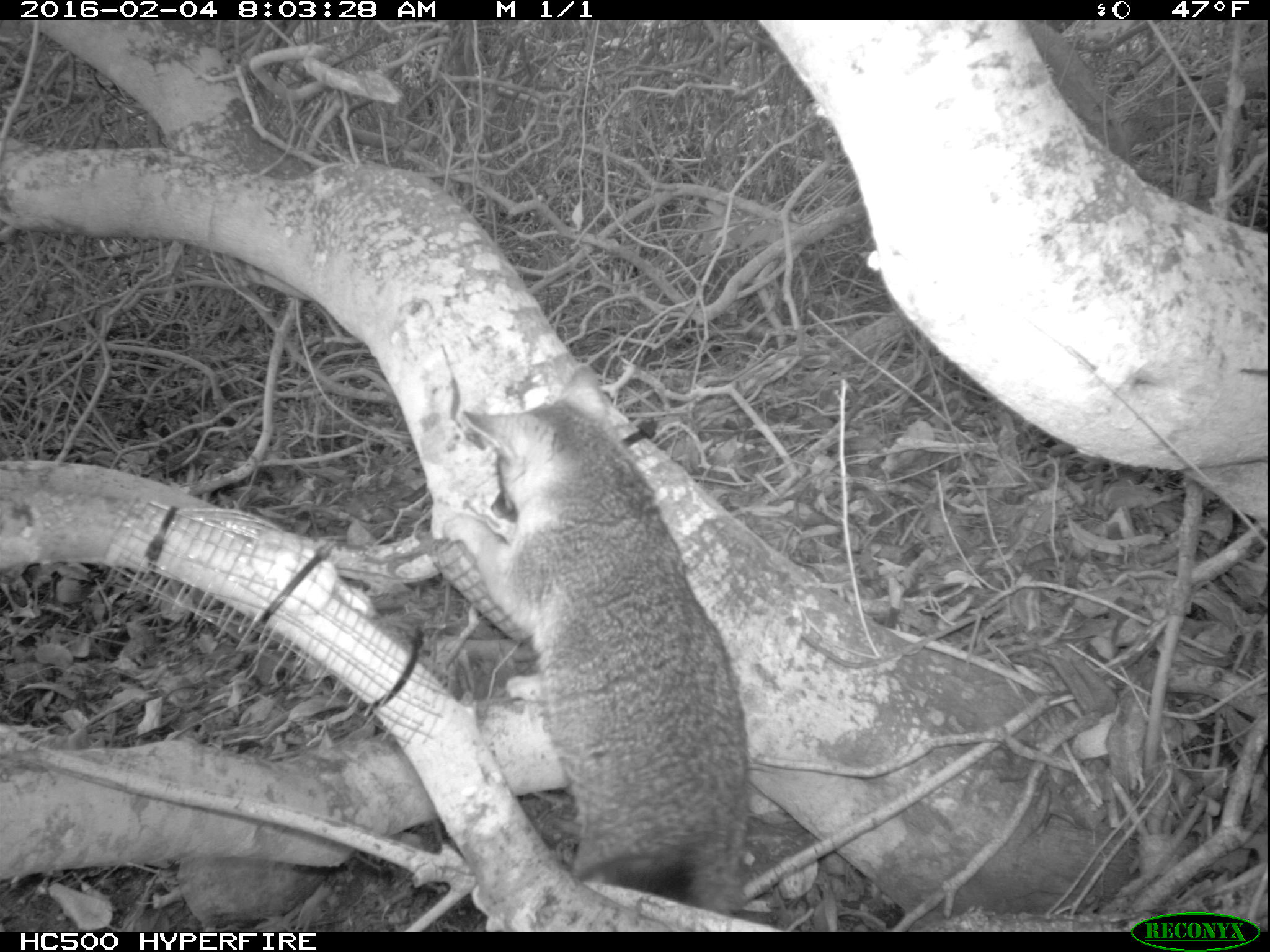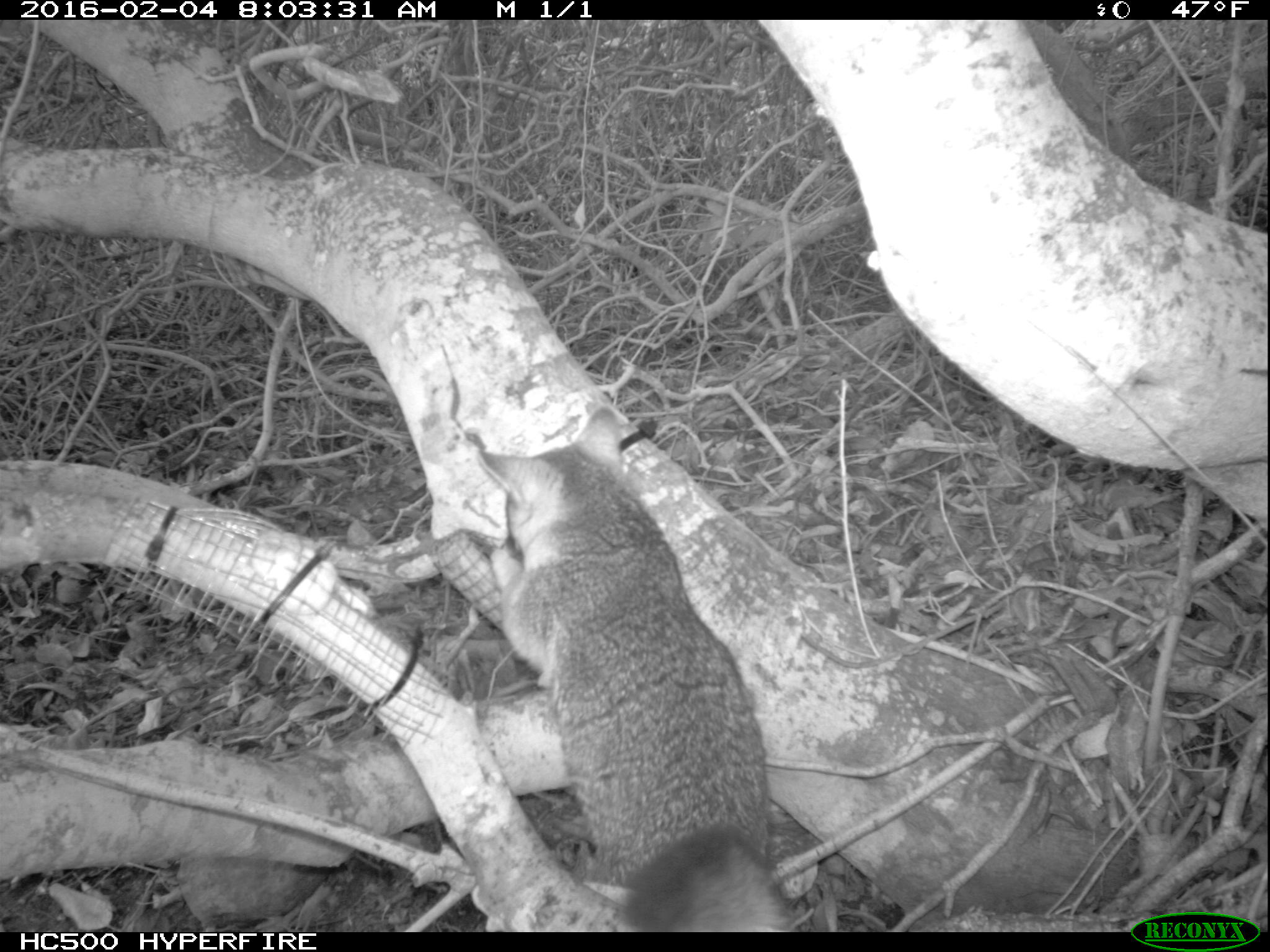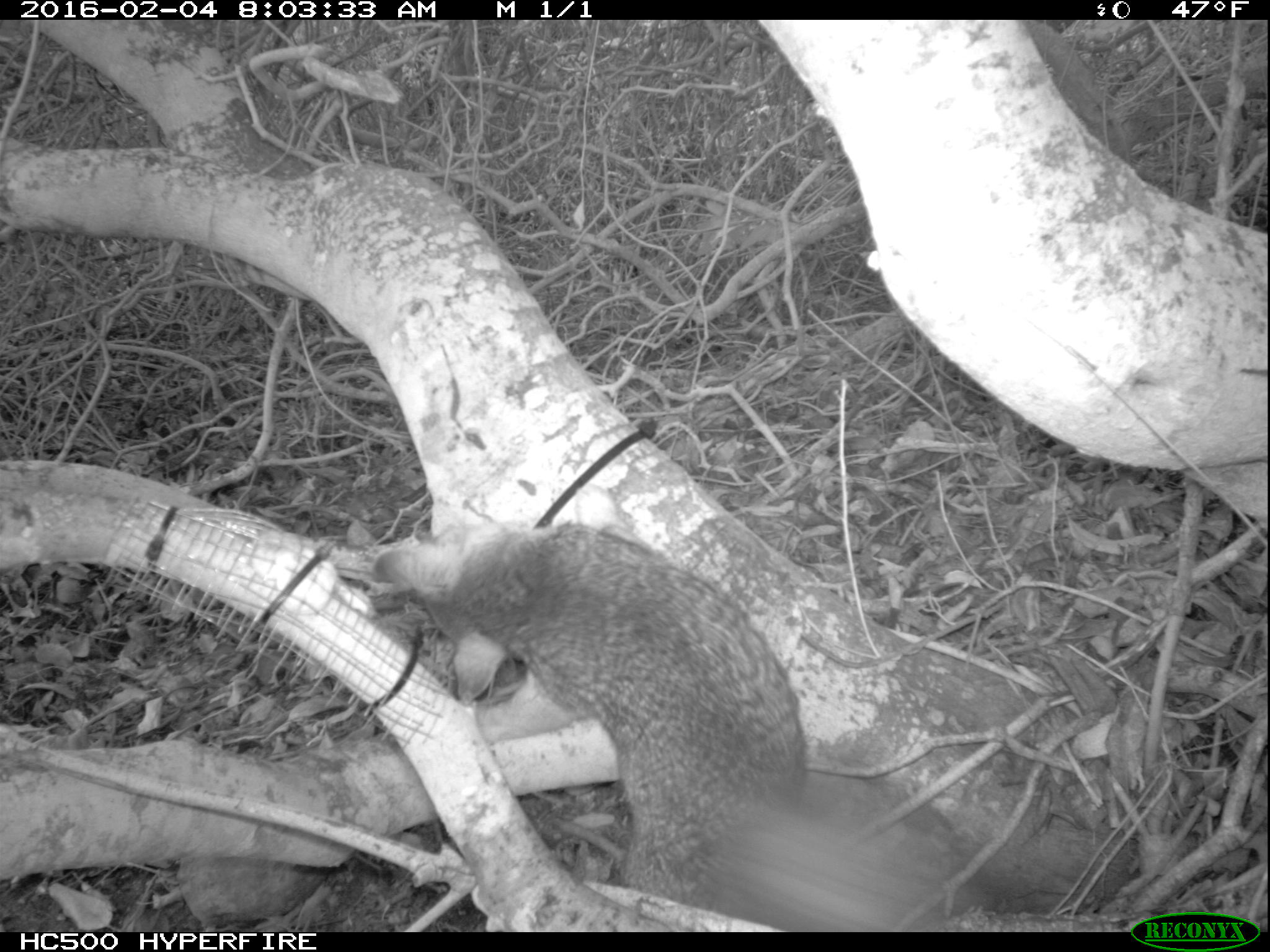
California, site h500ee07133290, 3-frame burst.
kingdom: Animalia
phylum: Chordata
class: Mammalia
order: Carnivora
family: Canidae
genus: Urocyon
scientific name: Urocyon littoralis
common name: island fox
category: fox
Fox (island fox) (Urocyon littoralis).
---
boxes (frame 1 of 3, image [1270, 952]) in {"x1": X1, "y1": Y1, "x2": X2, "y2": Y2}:
fox: {"x1": 464, "y1": 365, "x2": 748, "y2": 914}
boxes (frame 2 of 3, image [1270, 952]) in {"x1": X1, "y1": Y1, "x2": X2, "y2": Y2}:
fox: {"x1": 474, "y1": 405, "x2": 794, "y2": 930}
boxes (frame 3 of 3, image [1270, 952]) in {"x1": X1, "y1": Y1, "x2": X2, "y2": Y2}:
fox: {"x1": 365, "y1": 519, "x2": 995, "y2": 931}